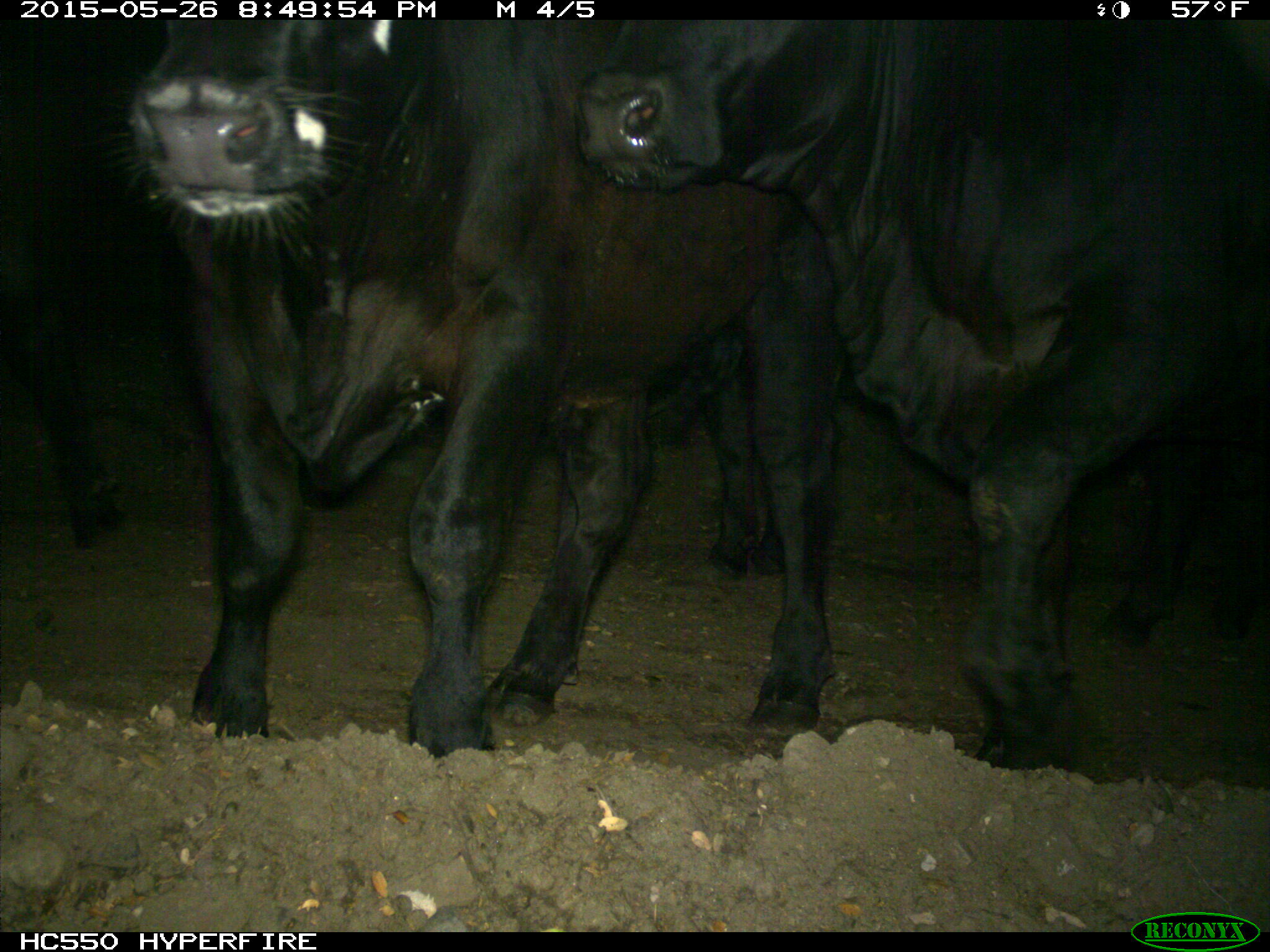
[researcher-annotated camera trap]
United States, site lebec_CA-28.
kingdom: Animalia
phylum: Chordata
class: Mammalia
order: Artiodactyla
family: Bovidae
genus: Bos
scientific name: Bos taurus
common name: domestic cow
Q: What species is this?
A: Bos taurus (domestic cow).